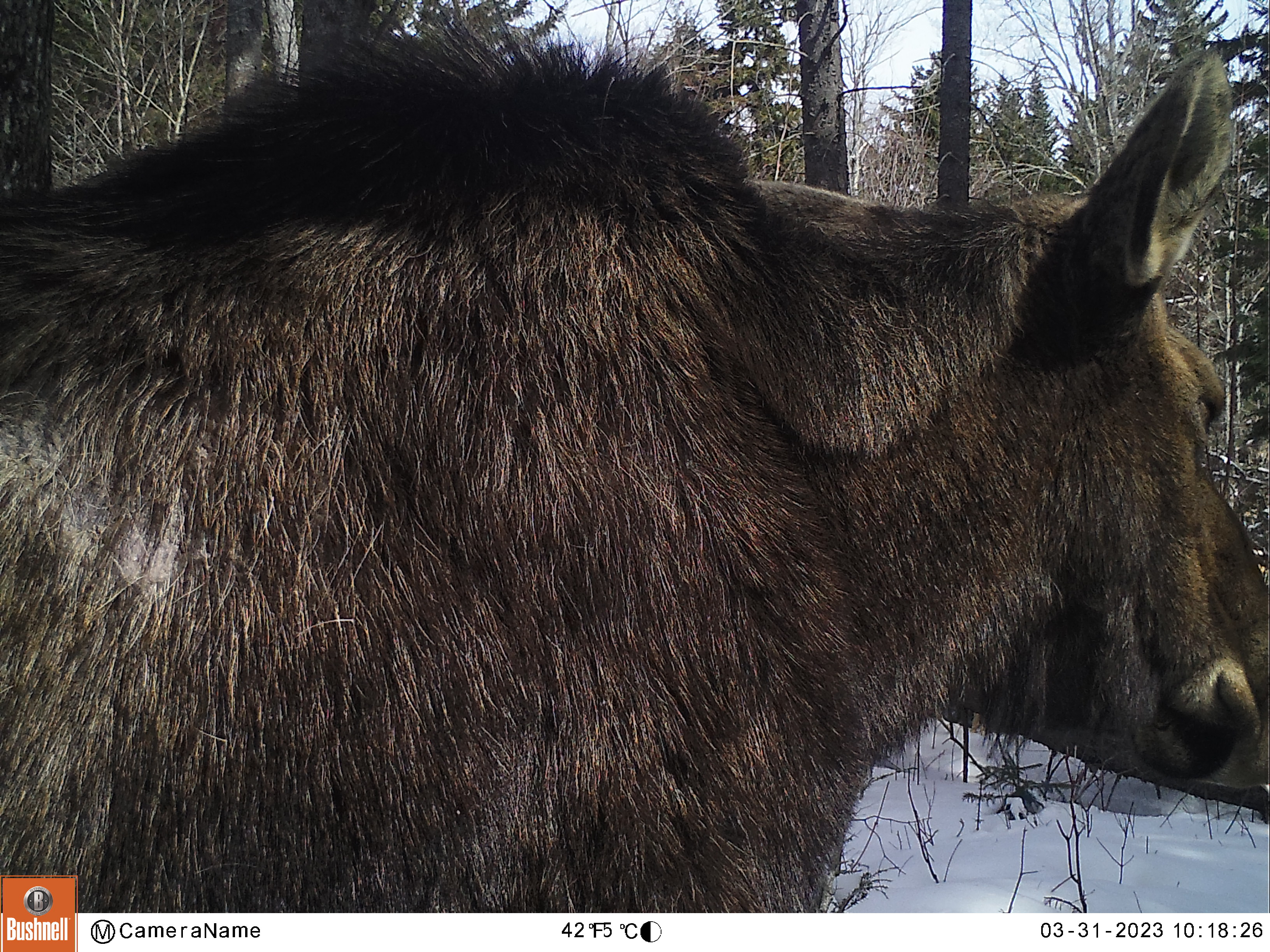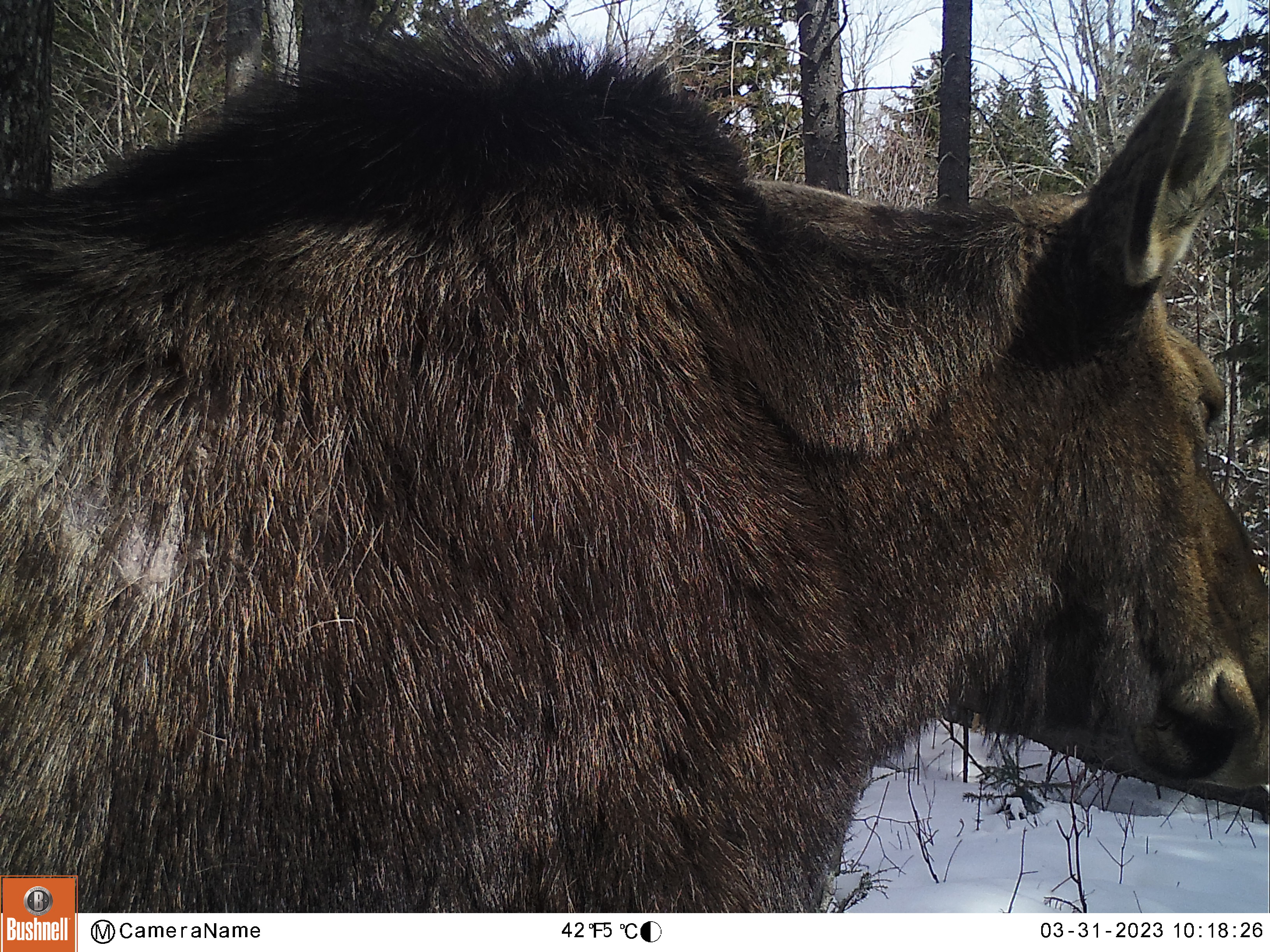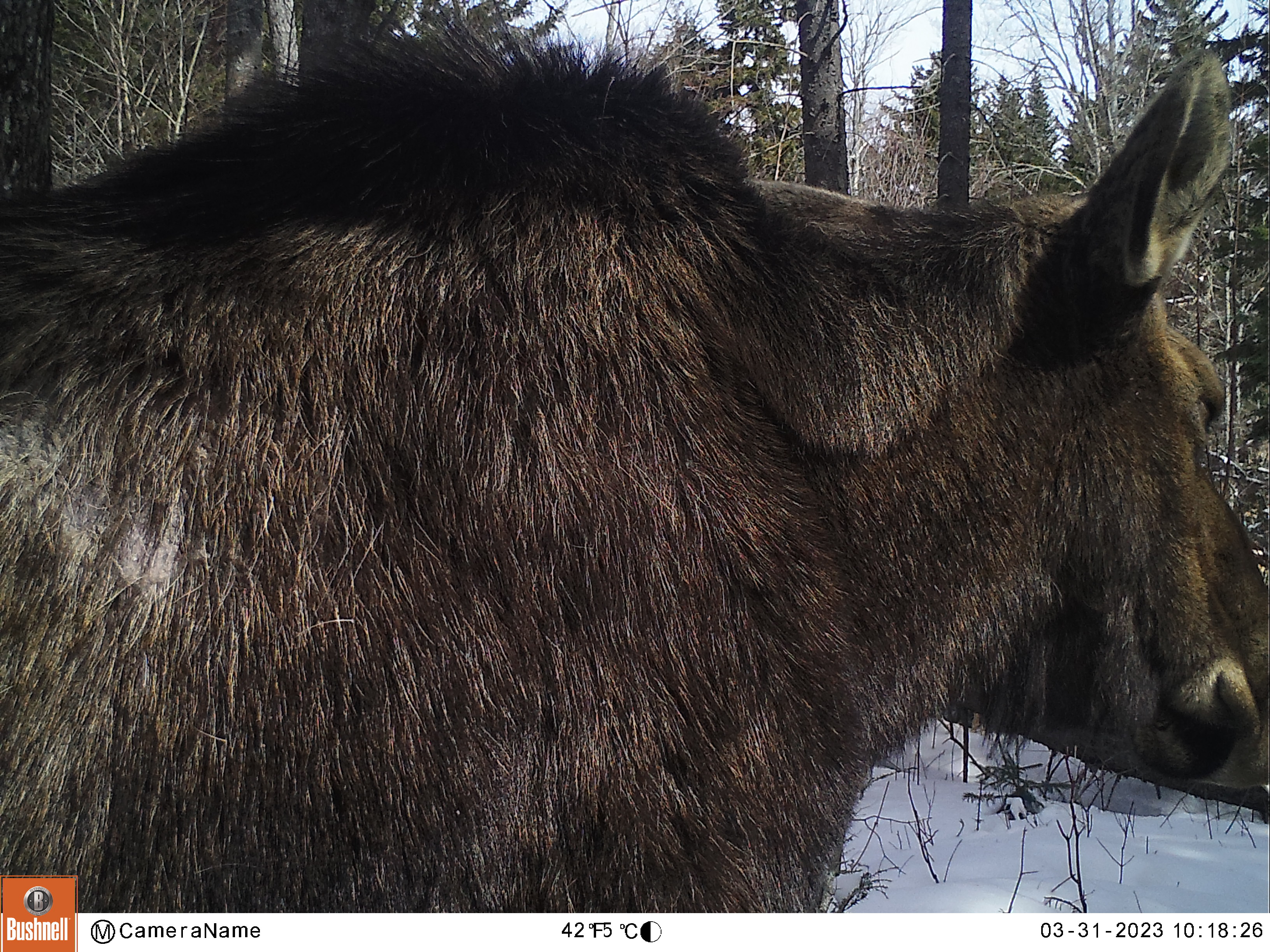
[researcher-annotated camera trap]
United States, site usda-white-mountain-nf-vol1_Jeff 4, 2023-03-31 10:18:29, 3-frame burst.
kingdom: Animalia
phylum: Chordata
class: Mammalia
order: Artiodactyla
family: Cervidae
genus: Alces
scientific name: Alces alces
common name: moose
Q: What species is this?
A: Moose (Alces alces).